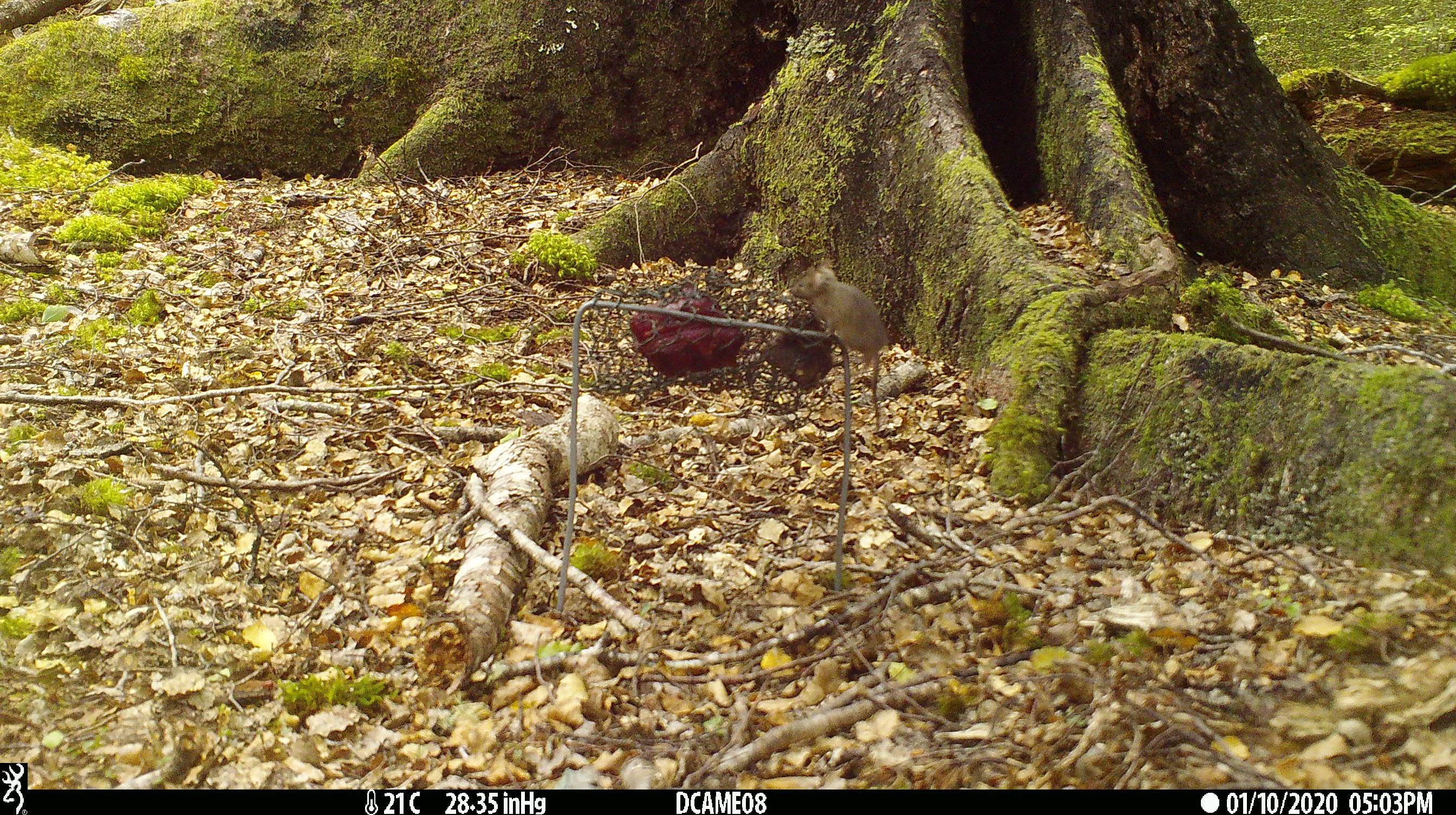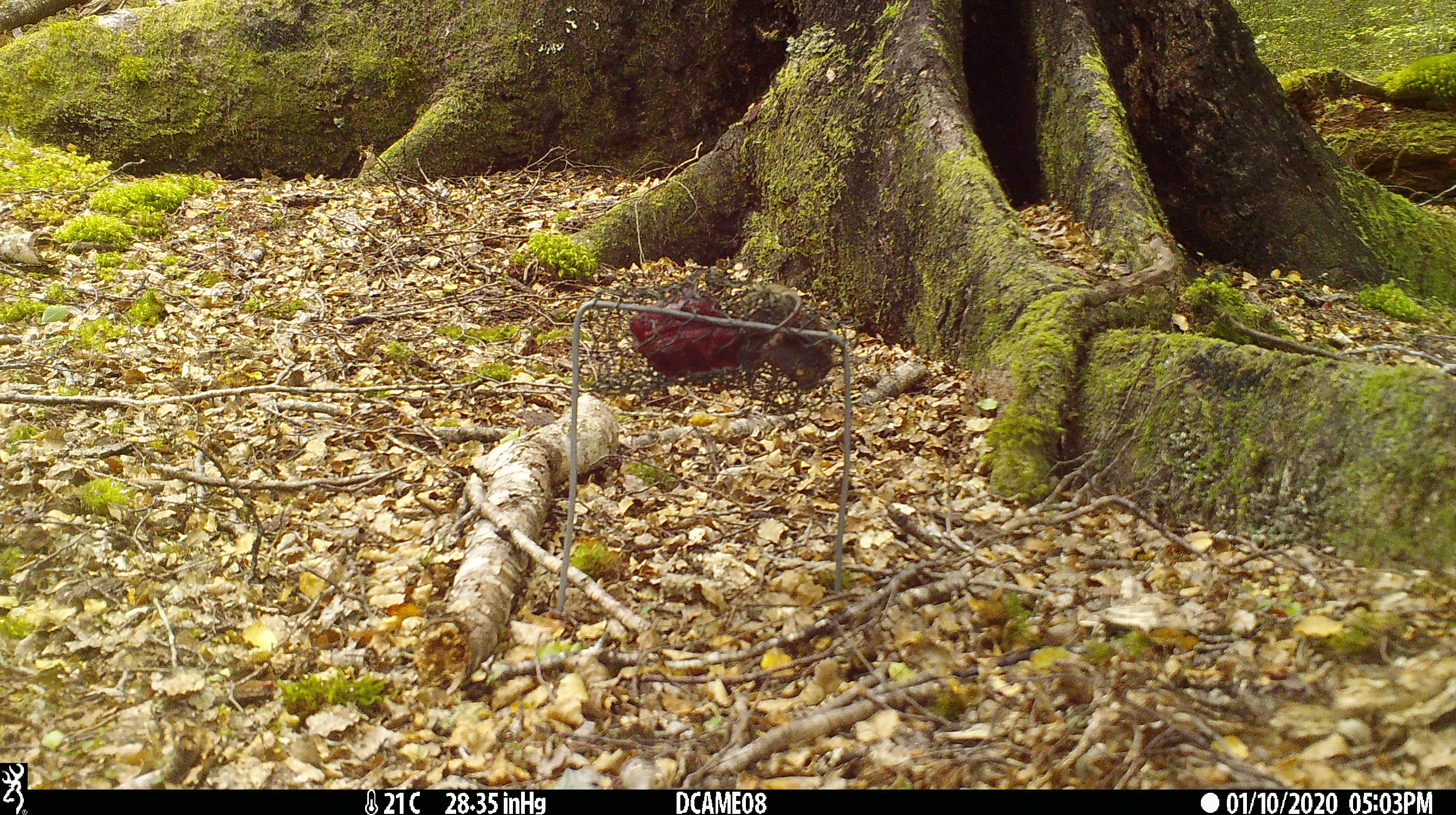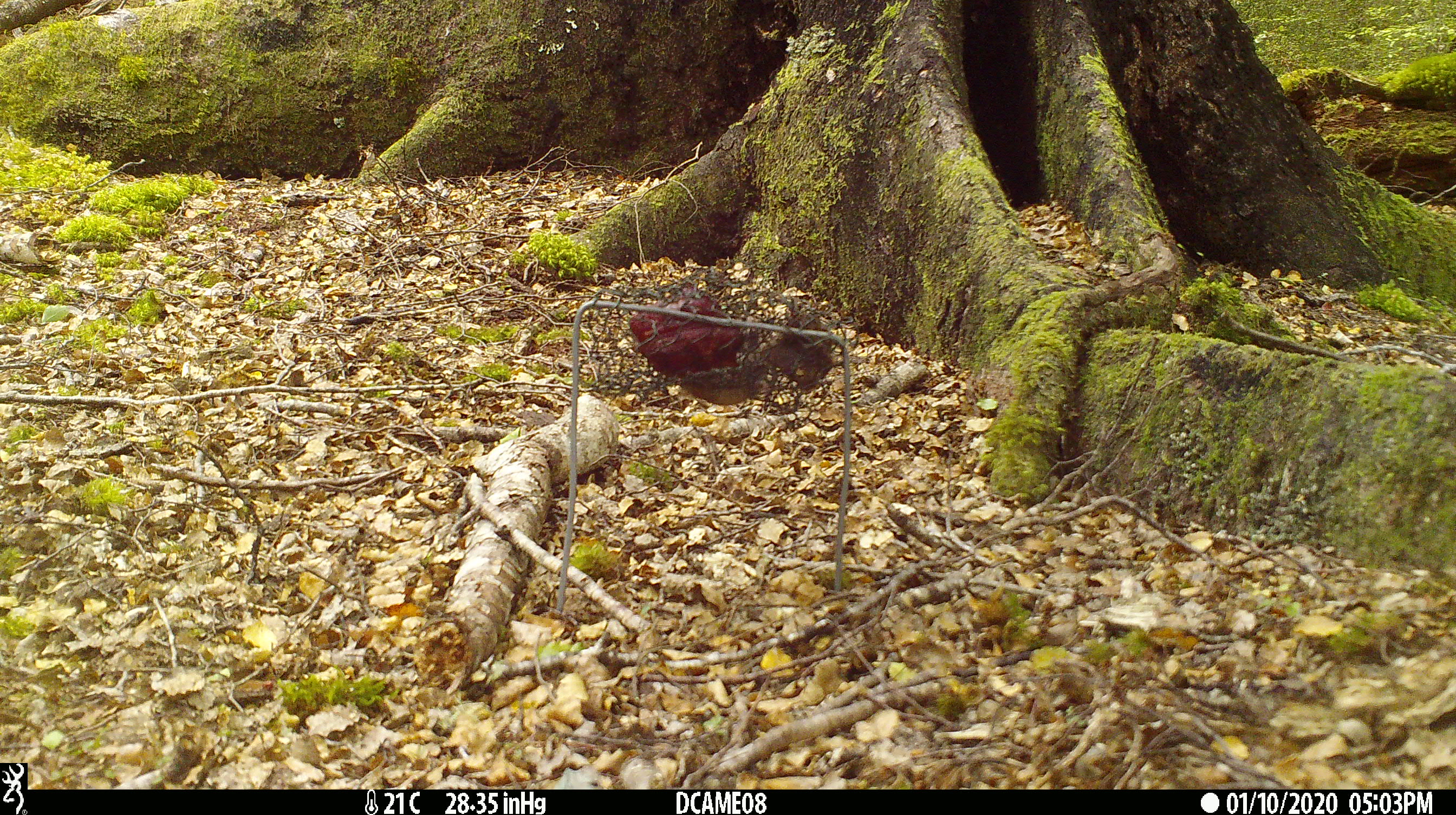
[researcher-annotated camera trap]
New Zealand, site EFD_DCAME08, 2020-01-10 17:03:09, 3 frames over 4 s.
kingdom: Animalia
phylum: Chordata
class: Mammalia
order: Rodentia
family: Muridae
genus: Mus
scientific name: Mus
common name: mouse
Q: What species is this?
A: Mouse (Mus).